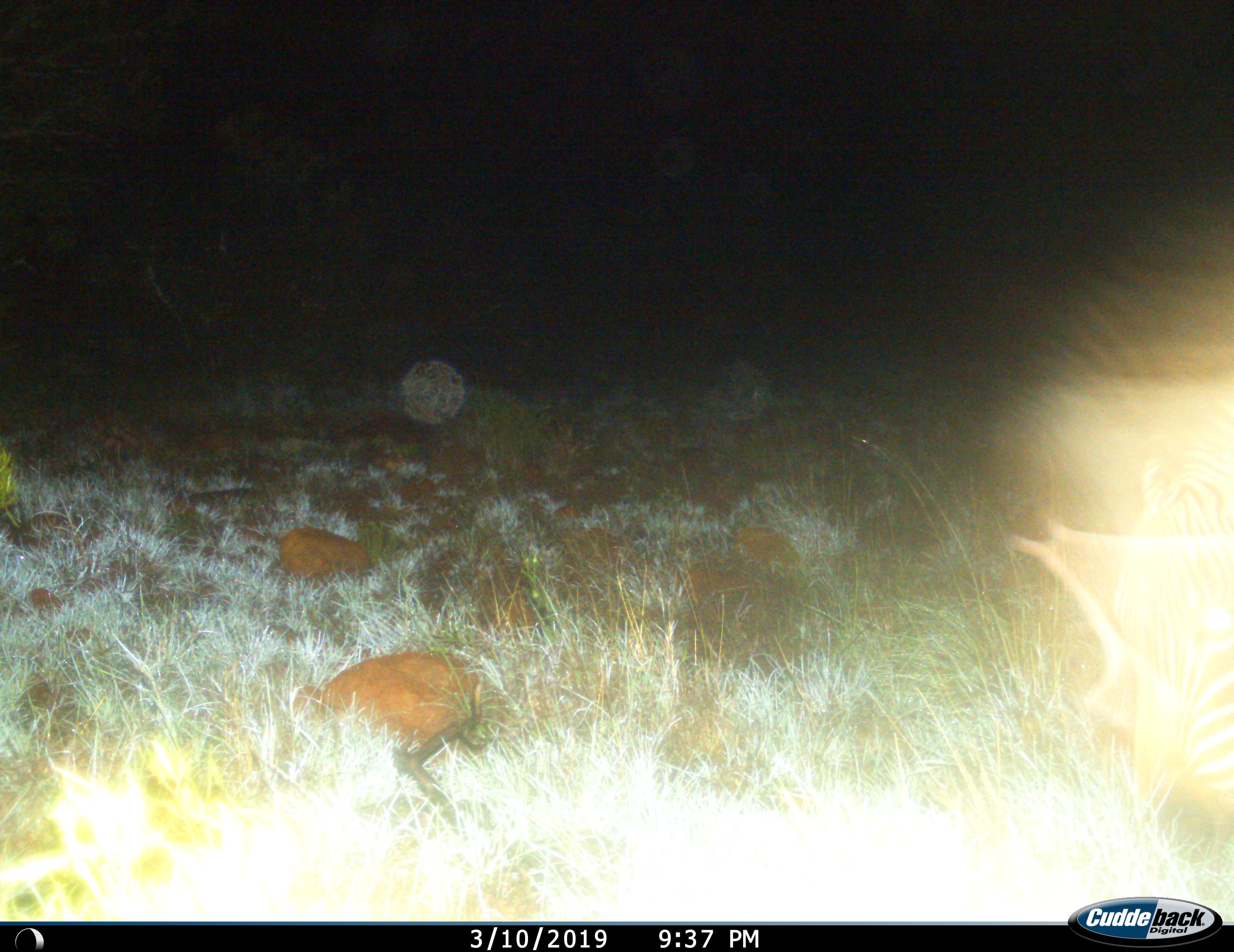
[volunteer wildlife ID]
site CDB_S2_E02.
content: unidentified animal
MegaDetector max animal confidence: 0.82